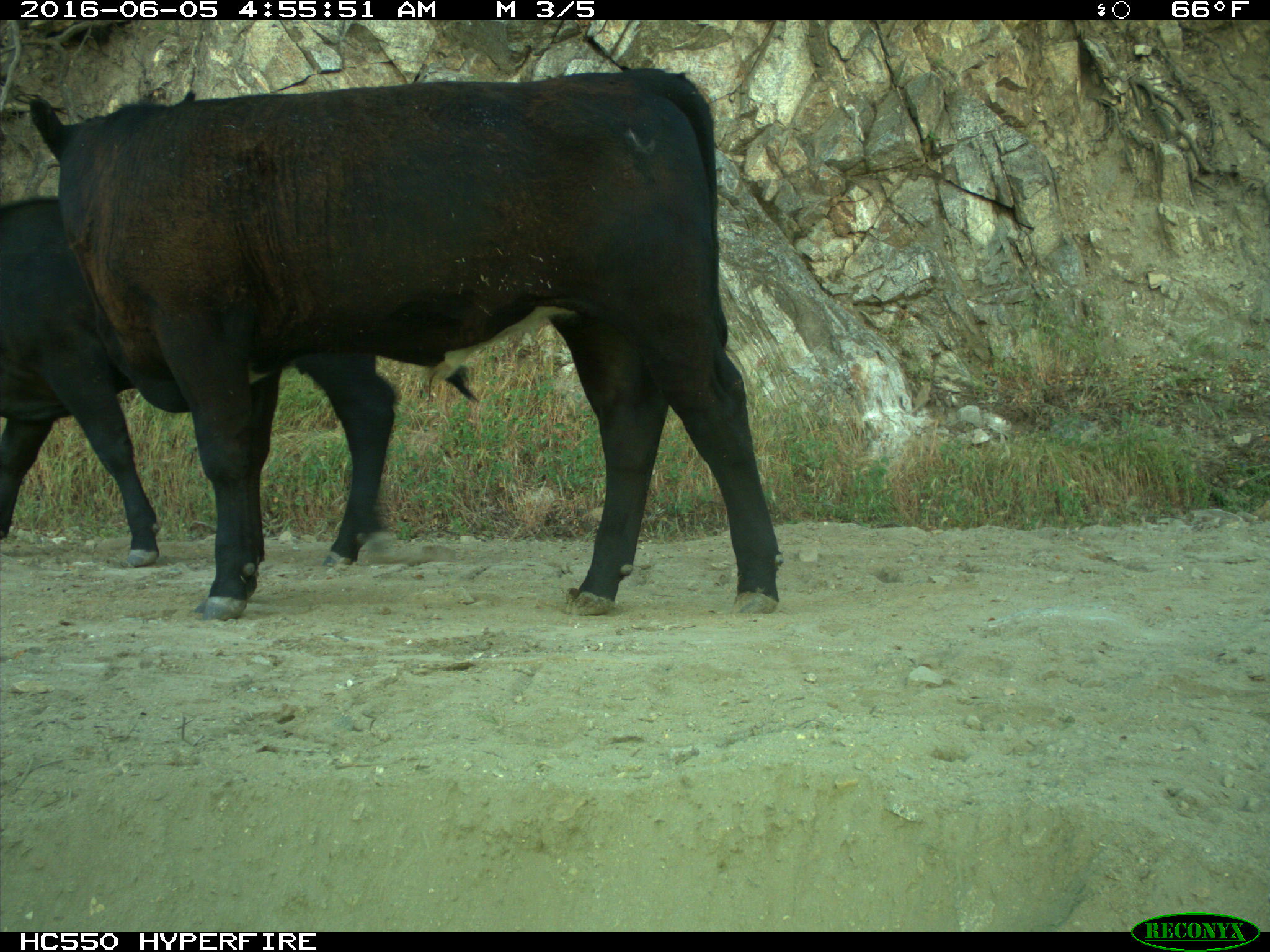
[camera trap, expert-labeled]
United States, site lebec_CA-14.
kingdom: Animalia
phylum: Chordata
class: Mammalia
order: Artiodactyla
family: Bovidae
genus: Bos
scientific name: Bos taurus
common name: domestic cow